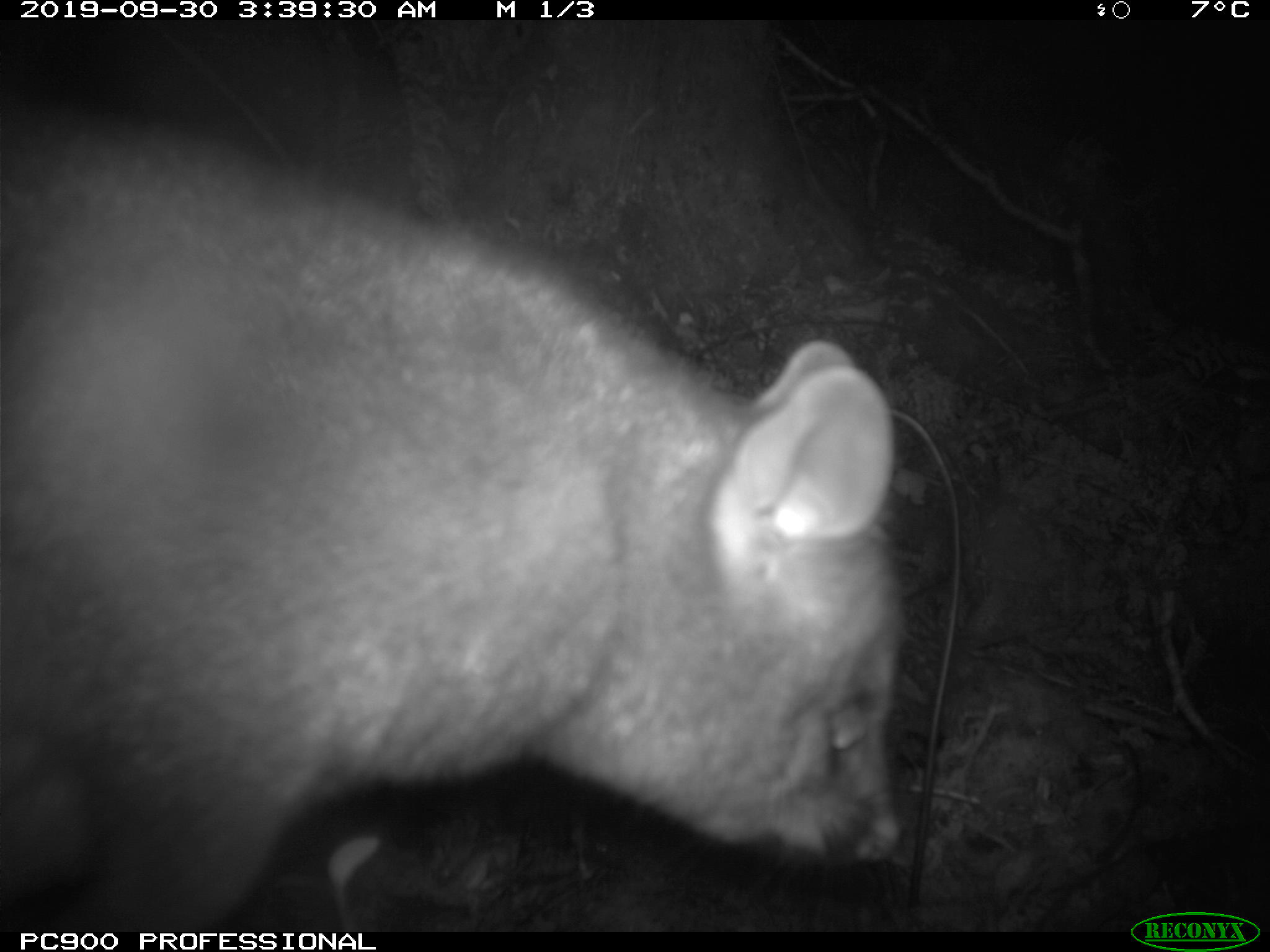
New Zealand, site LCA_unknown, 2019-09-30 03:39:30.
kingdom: Animalia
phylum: Chordata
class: Mammalia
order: Diprotodontia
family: Phalangeridae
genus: Trichosurus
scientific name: Trichosurus vulpecula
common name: common brushtail possum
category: possum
Possum (common brushtail possum) (Trichosurus vulpecula).